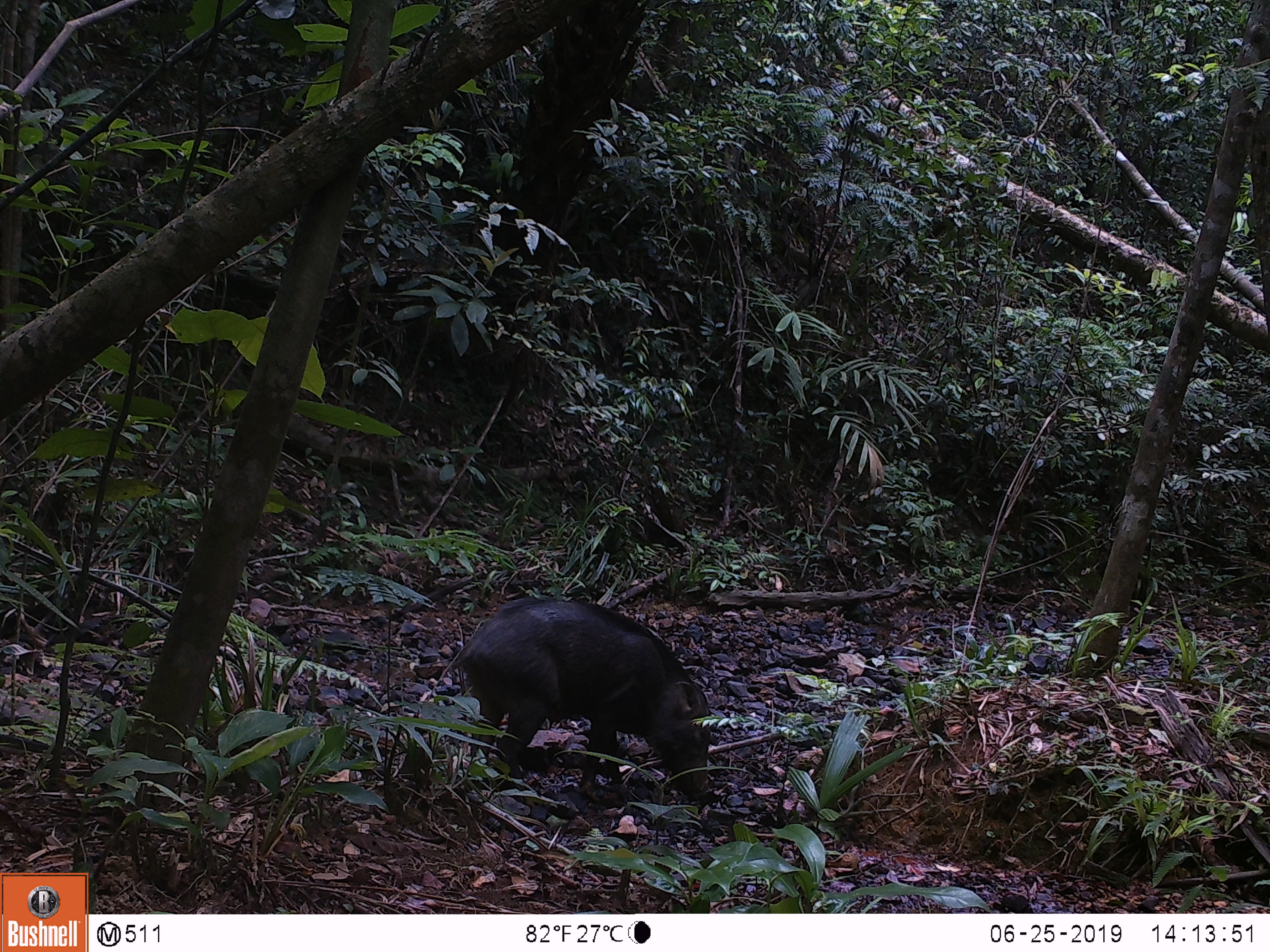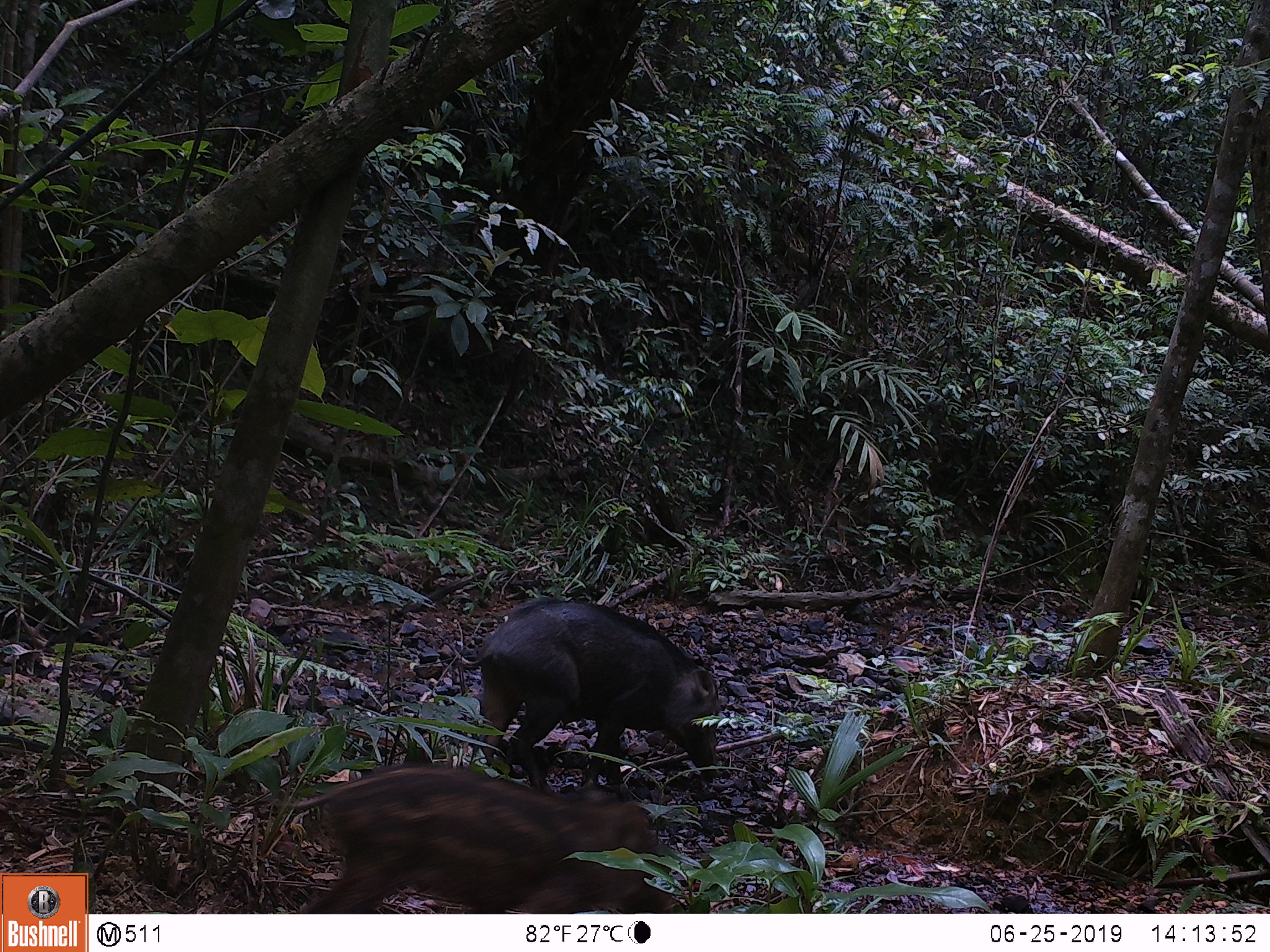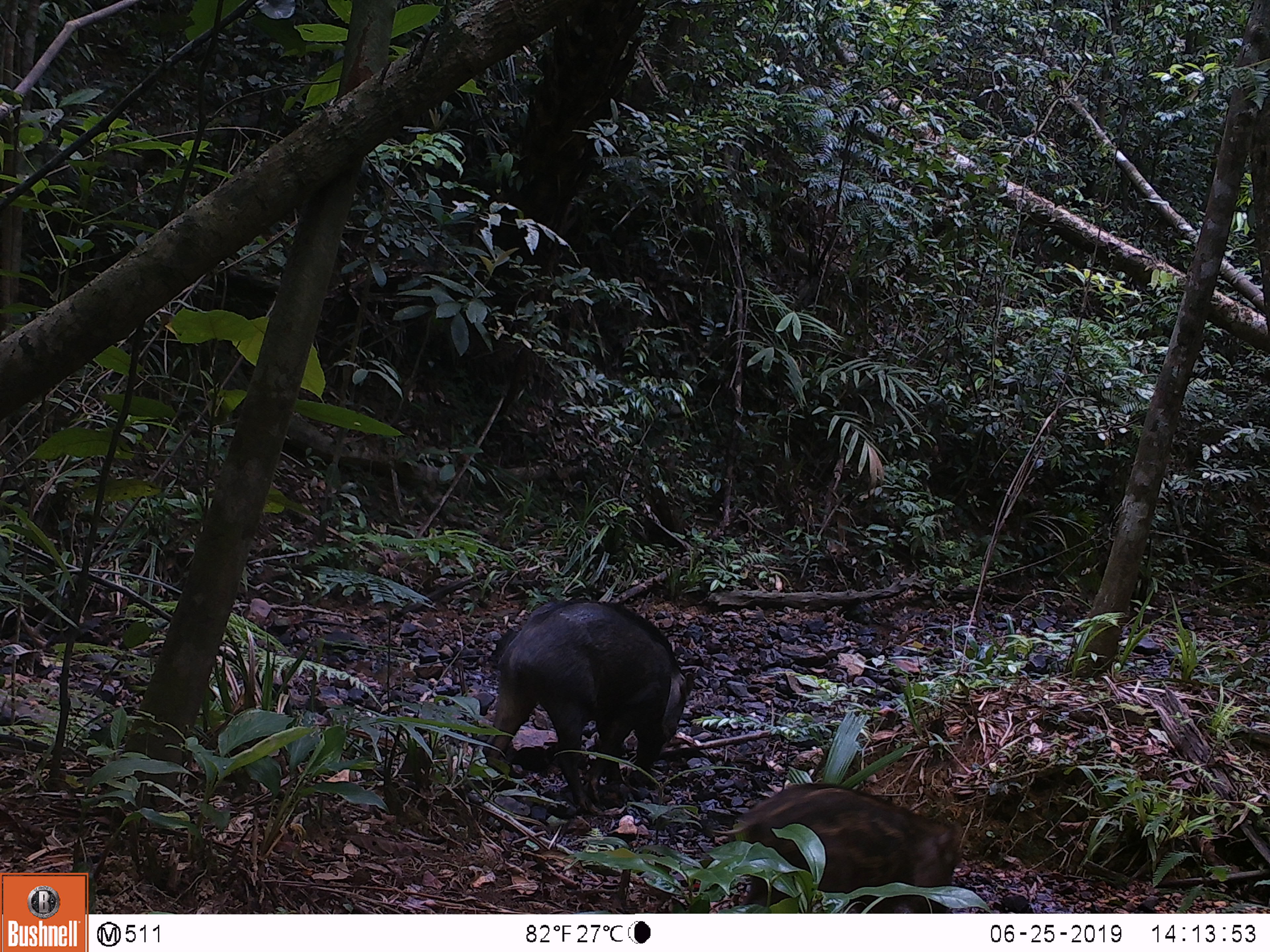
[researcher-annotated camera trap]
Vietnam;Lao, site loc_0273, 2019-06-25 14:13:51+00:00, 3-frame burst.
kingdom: Animalia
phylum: Chordata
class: Mammalia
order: Artiodactyla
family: Suidae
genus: Sus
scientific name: Sus scrofa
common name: eurasian wild pig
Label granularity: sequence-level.